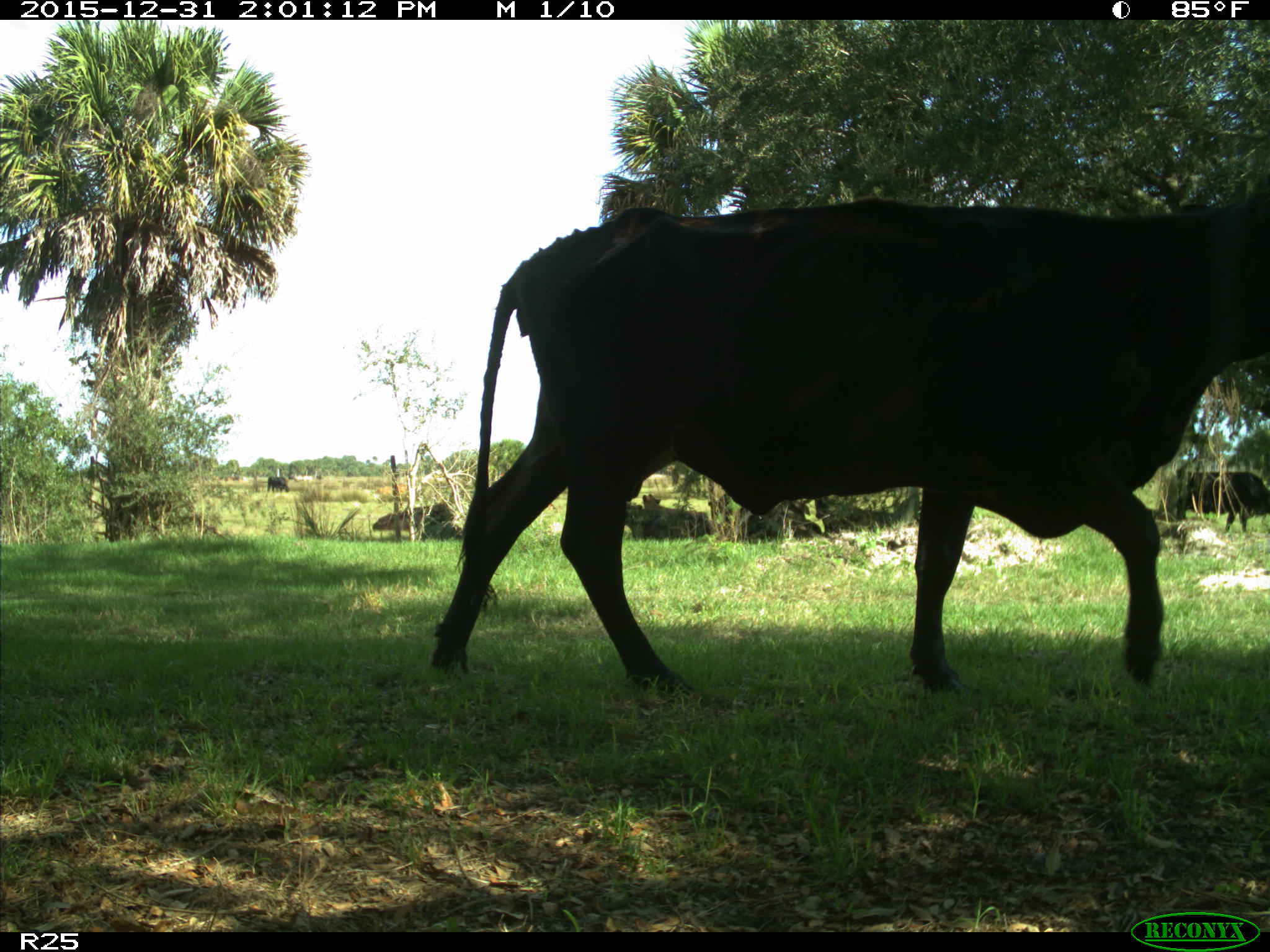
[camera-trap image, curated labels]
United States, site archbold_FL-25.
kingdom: Animalia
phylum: Chordata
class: Mammalia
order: Artiodactyla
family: Bovidae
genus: Bos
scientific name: Bos taurus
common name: domestic cow